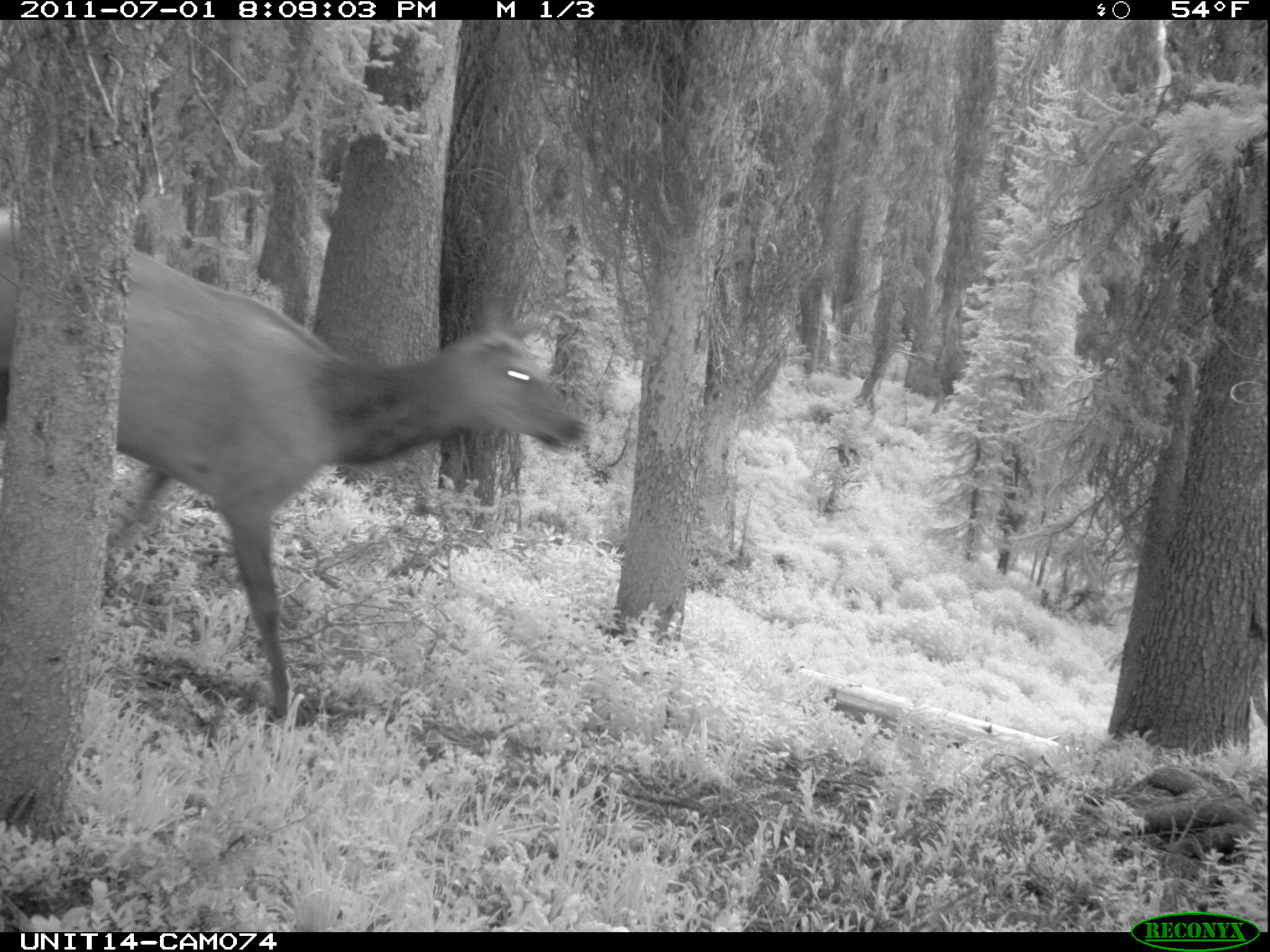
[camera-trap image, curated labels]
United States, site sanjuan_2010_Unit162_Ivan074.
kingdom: Animalia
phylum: Chordata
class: Mammalia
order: Artiodactyla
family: Cervidae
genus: Cervus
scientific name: Cervus elaphus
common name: red deer